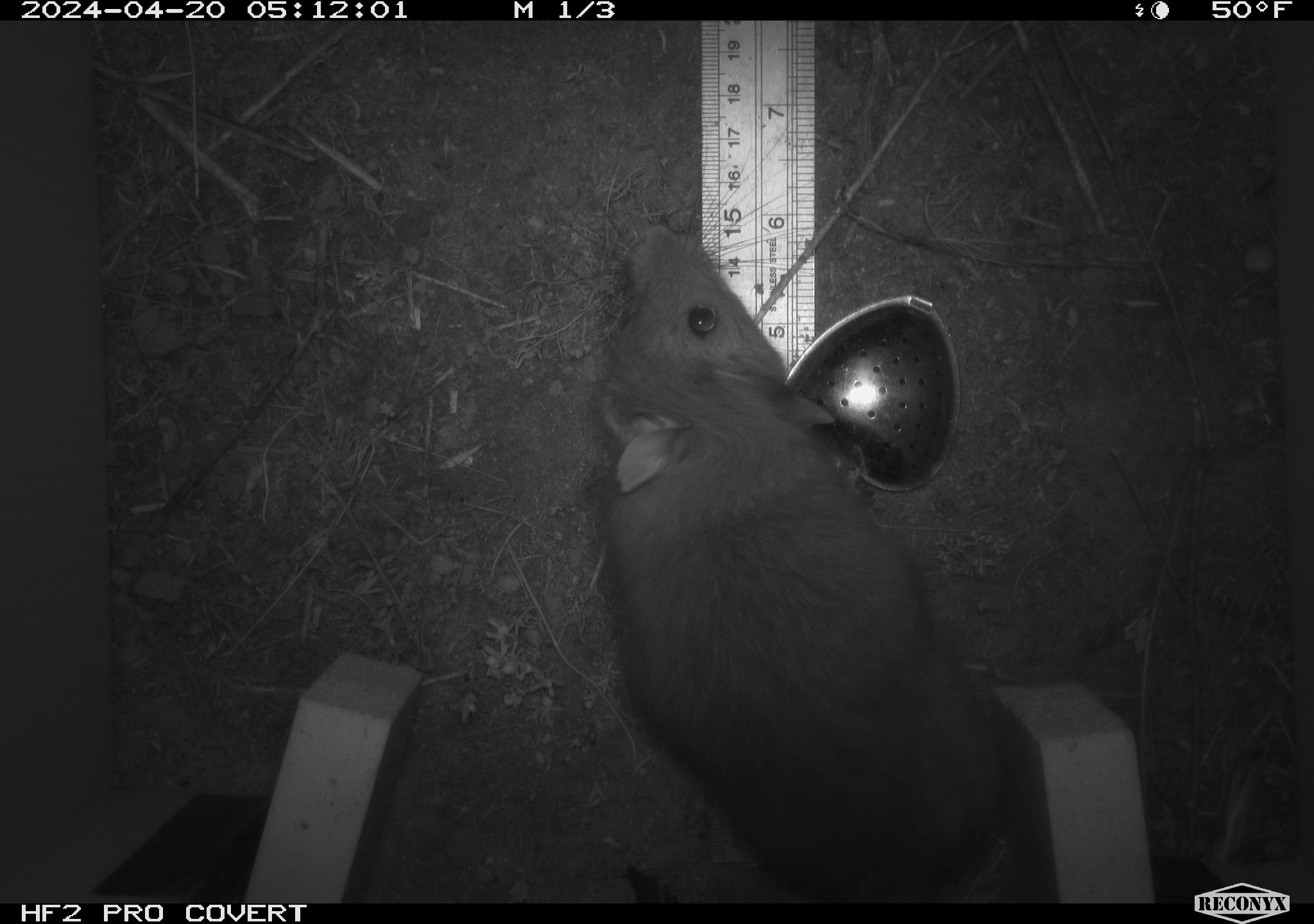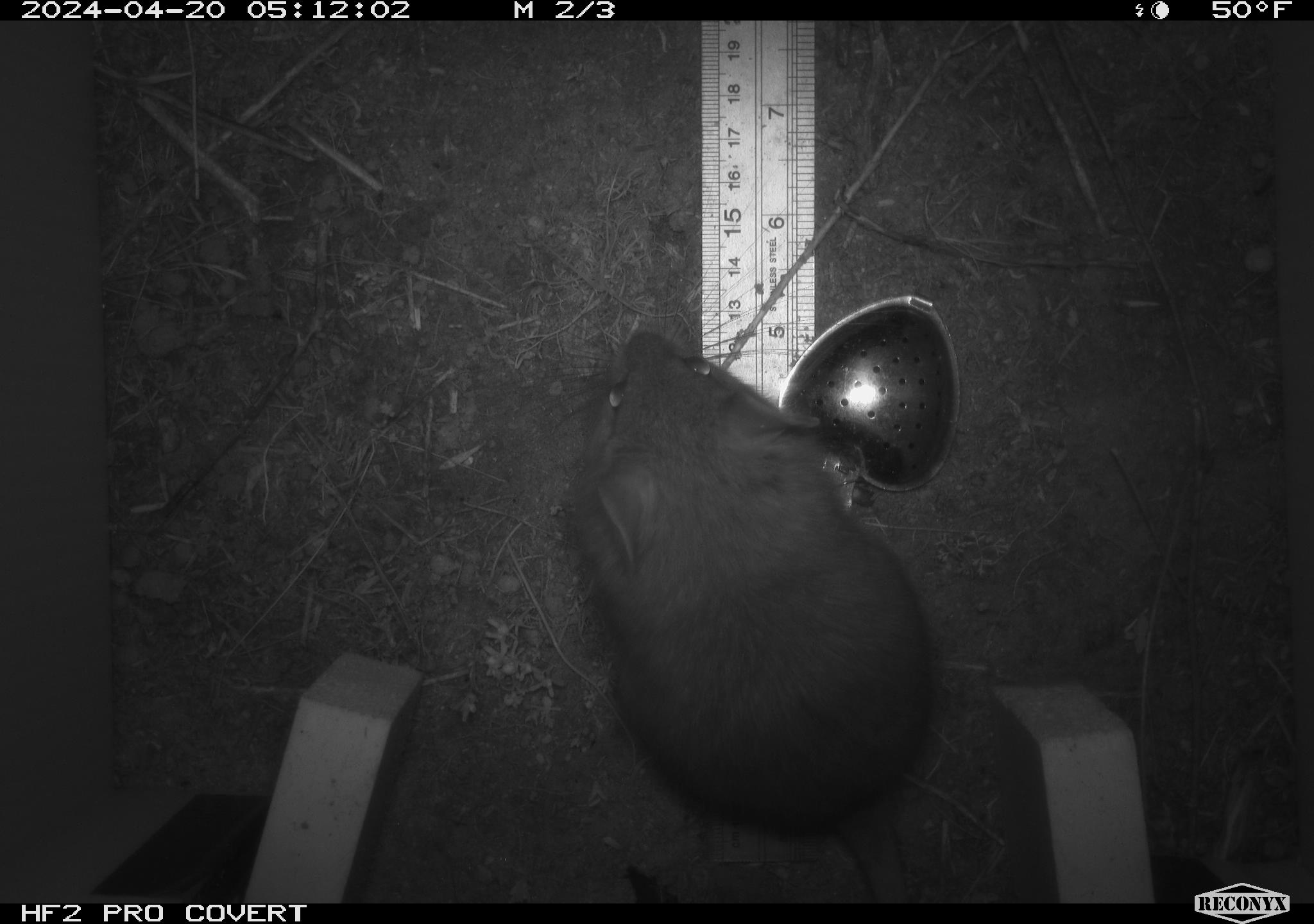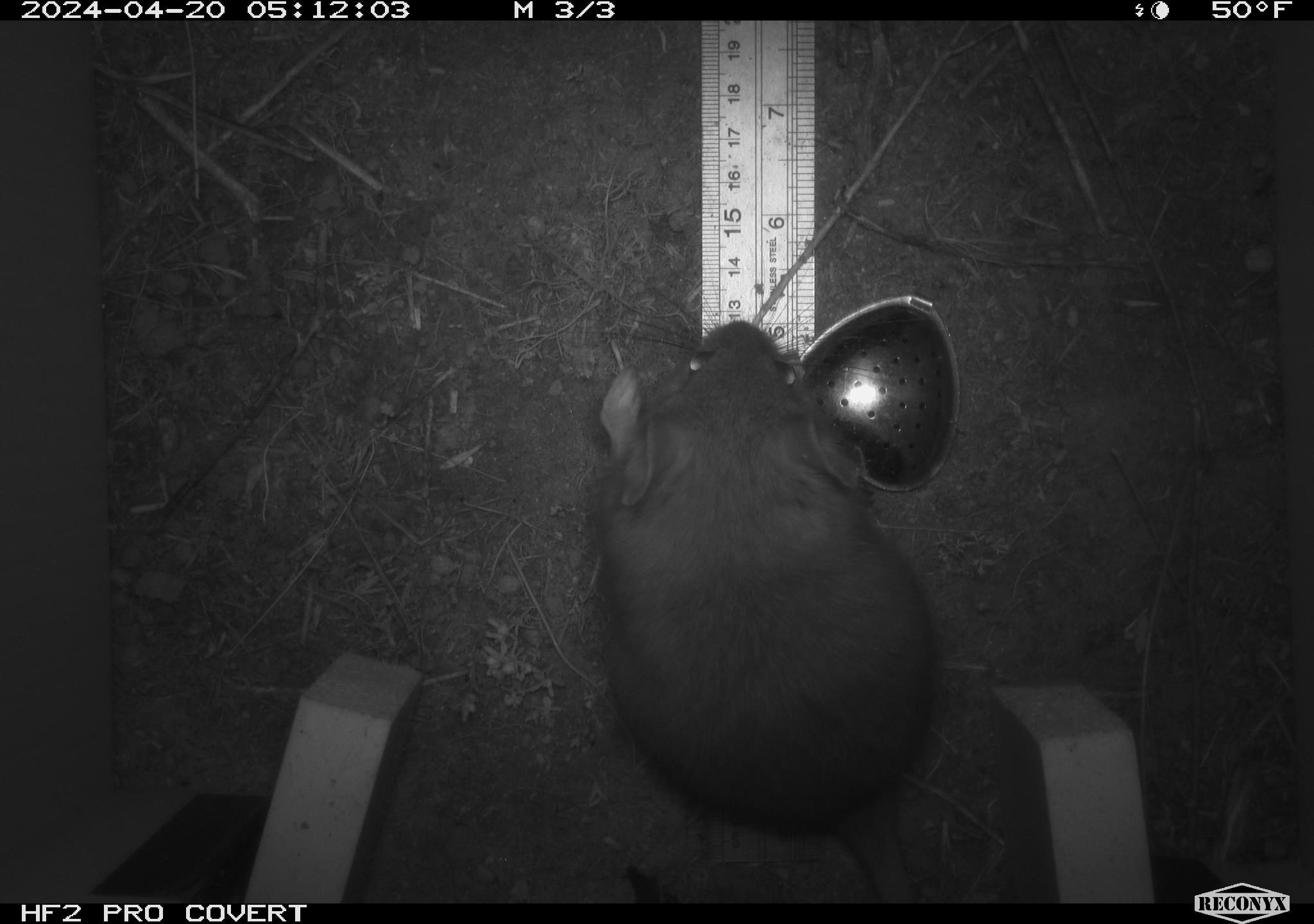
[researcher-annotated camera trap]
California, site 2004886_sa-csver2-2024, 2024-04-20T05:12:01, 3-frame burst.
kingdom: Animalia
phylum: Chordata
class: Mammalia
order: Rodentia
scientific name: Rodentia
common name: rodent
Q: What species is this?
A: Rodent (Rodentia).